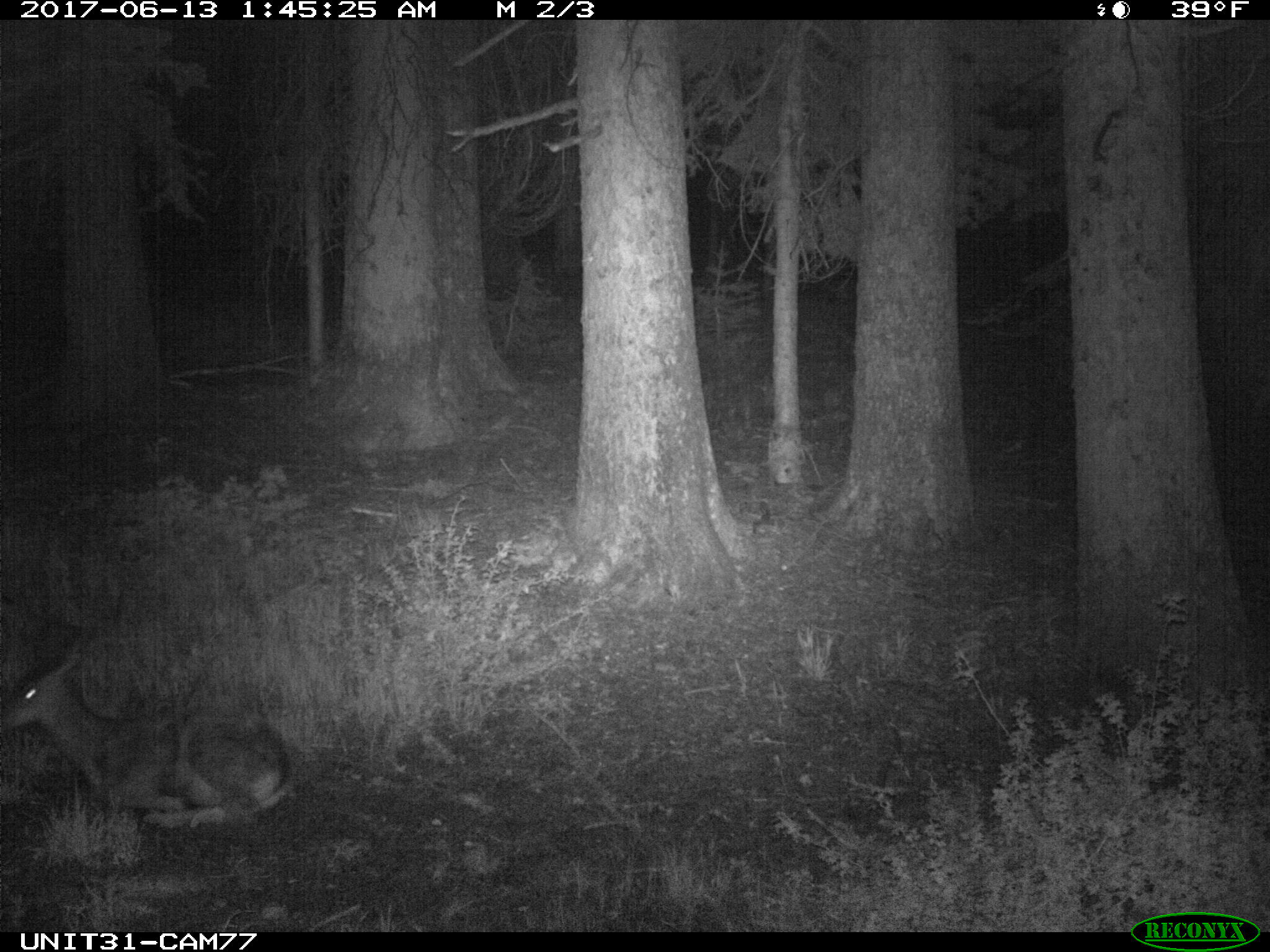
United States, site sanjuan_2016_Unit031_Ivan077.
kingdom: Animalia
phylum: Chordata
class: Mammalia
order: Artiodactyla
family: Cervidae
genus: Odocoileus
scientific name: Odocoileus hemionus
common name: mule deer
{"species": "Odocoileus hemionus (mule deer)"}